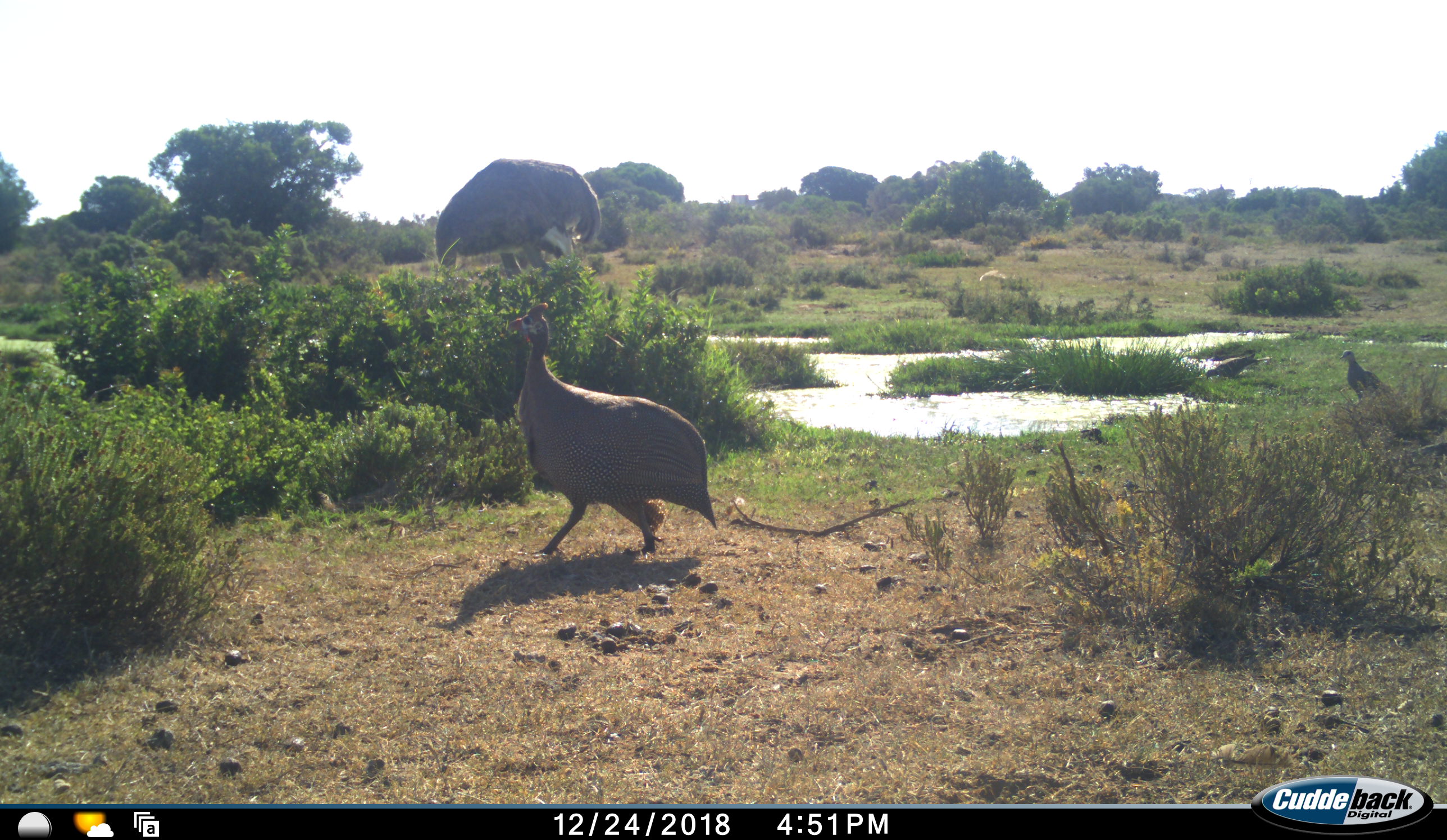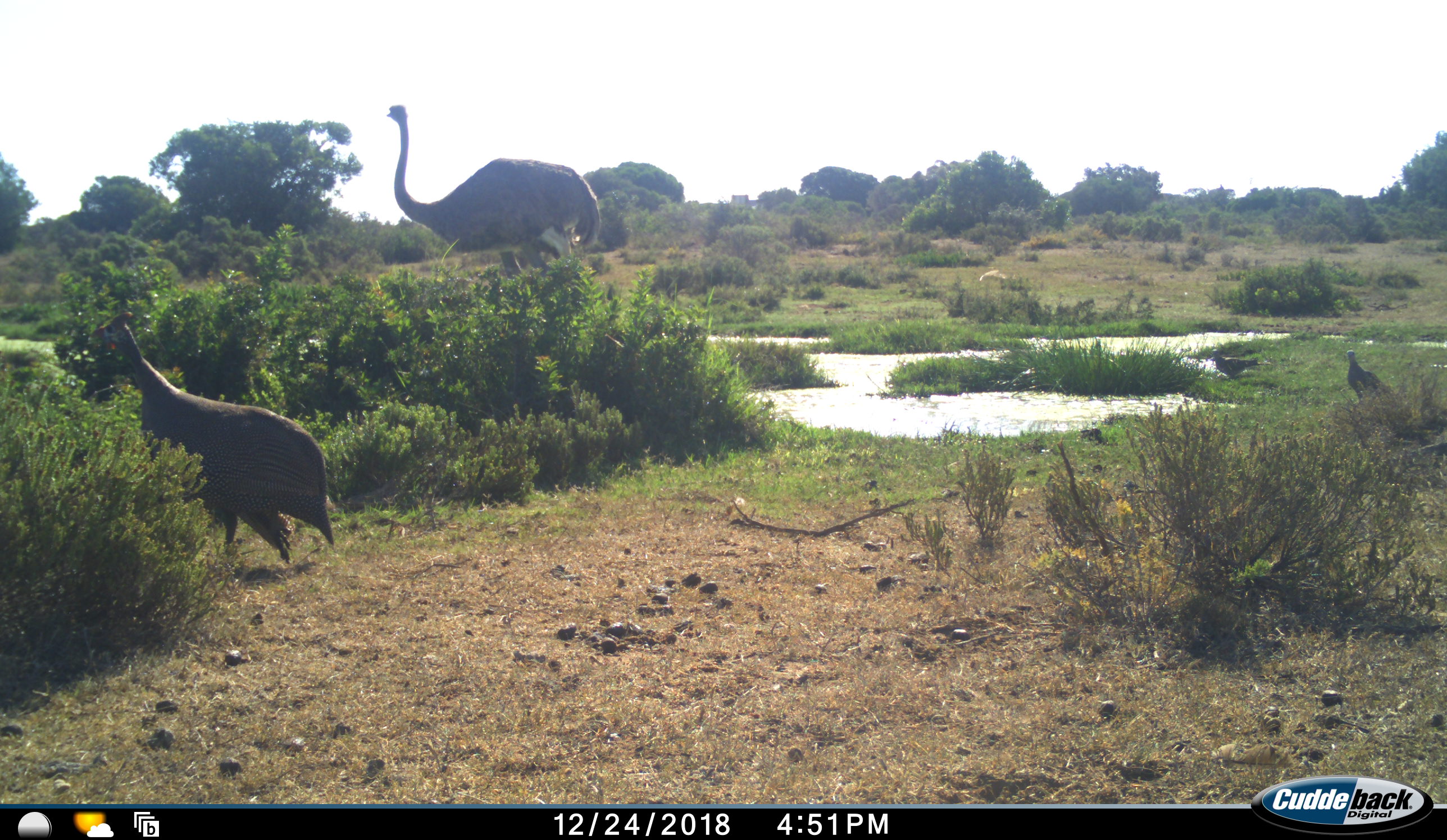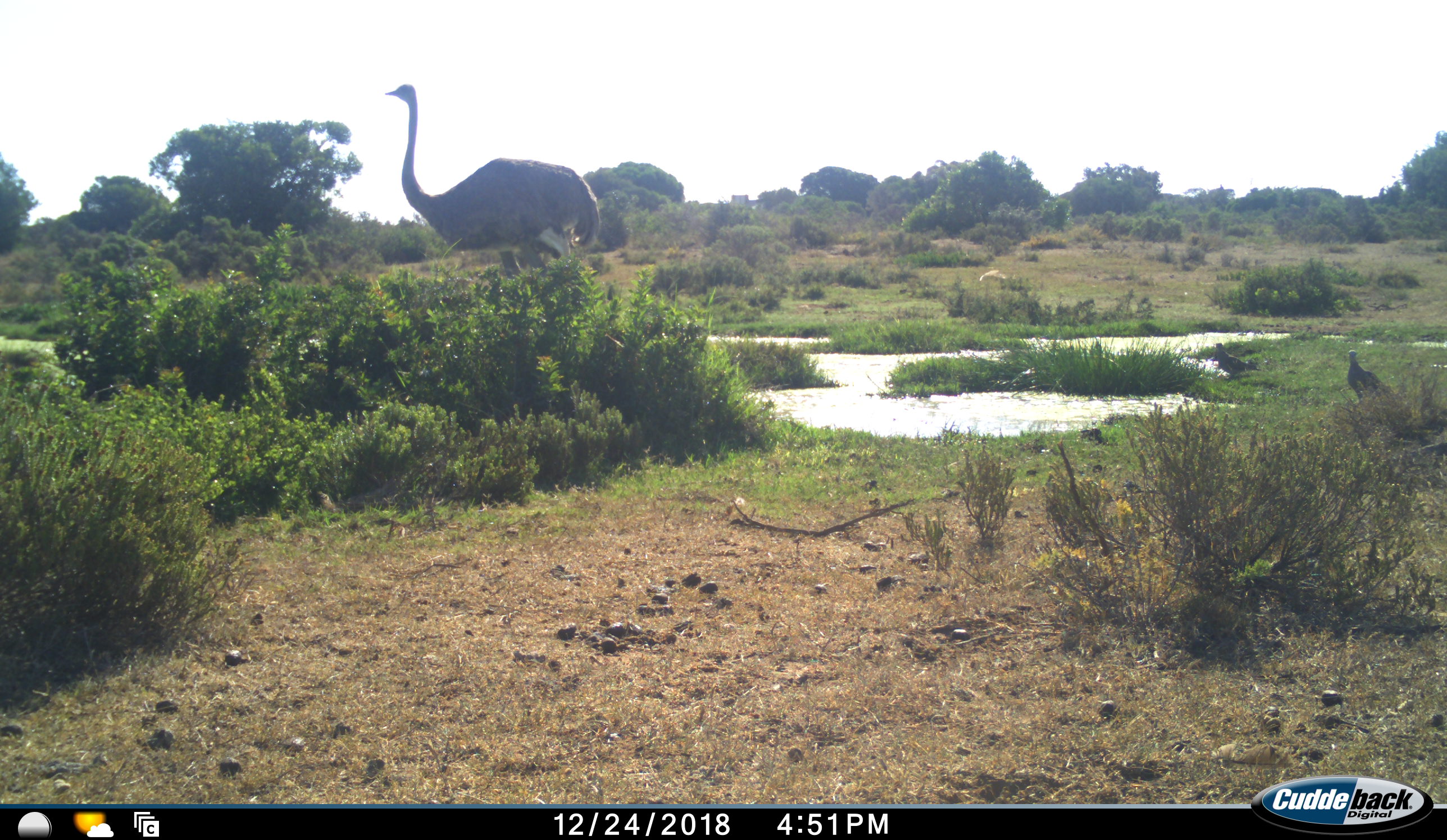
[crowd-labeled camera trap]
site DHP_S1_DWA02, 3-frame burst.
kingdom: Animalia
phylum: Chordata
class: Aves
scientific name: Aves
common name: bird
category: birdother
Birdother (bird) (Aves), count 3. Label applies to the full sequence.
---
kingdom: Animalia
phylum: Chordata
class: Aves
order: Struthioniformes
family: Struthionidae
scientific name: Struthionidae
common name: ostrich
Ostrich (Struthionidae), count 1. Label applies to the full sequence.